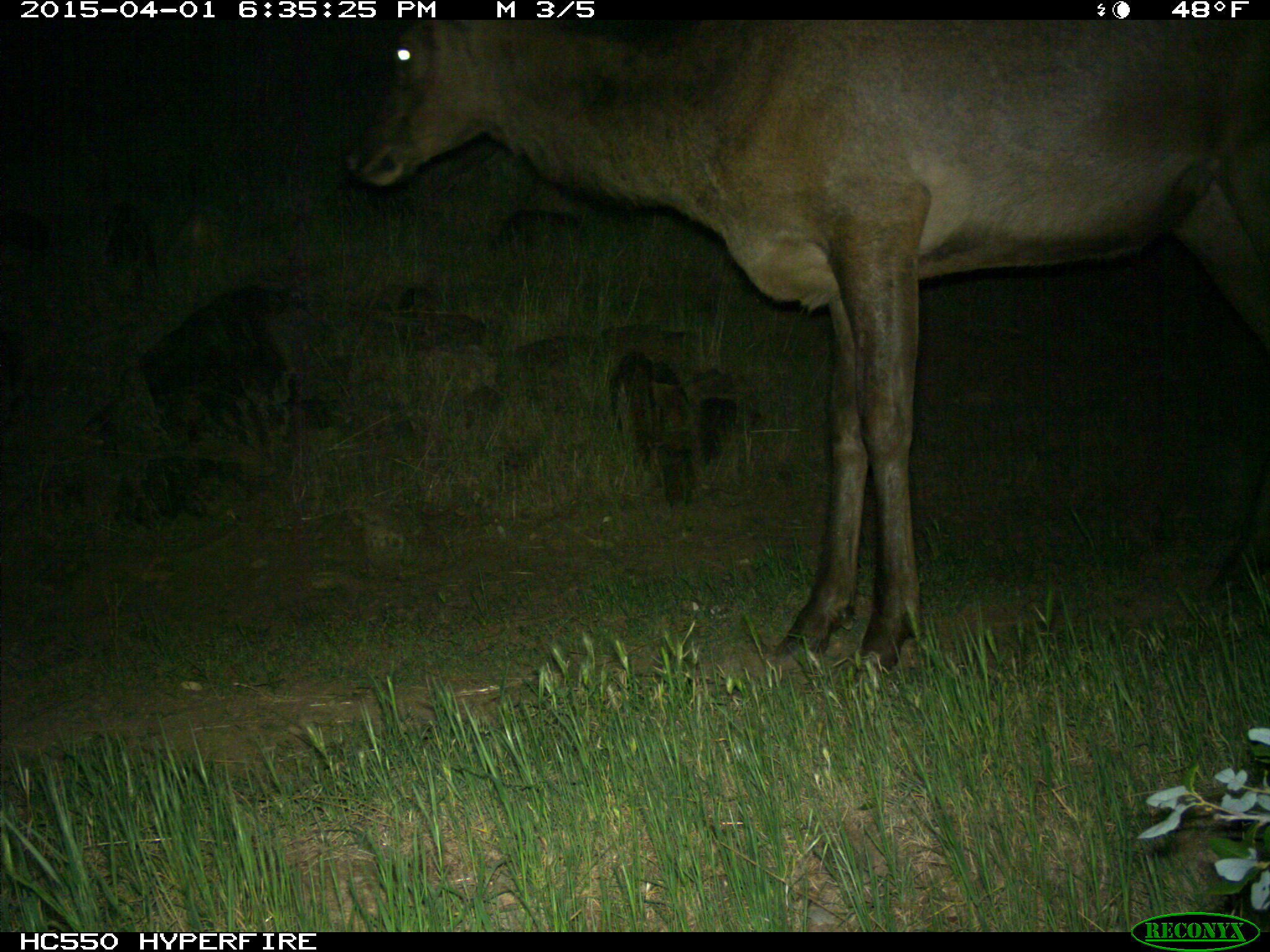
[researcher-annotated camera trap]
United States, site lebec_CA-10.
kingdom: Animalia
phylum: Chordata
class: Mammalia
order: Artiodactyla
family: Cervidae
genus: Cervus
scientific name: Cervus canadensis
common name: elk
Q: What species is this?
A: Cervus canadensis (elk).